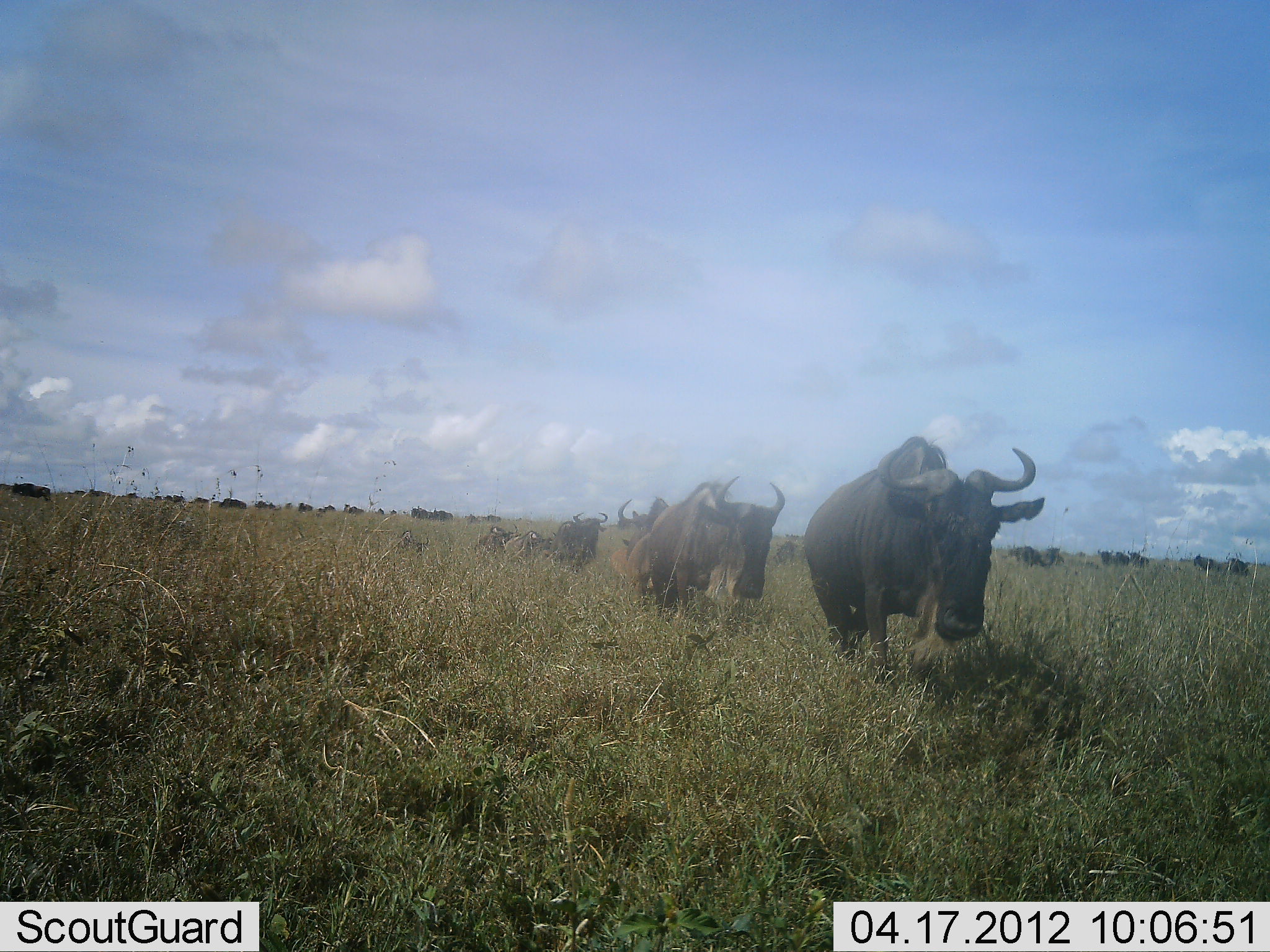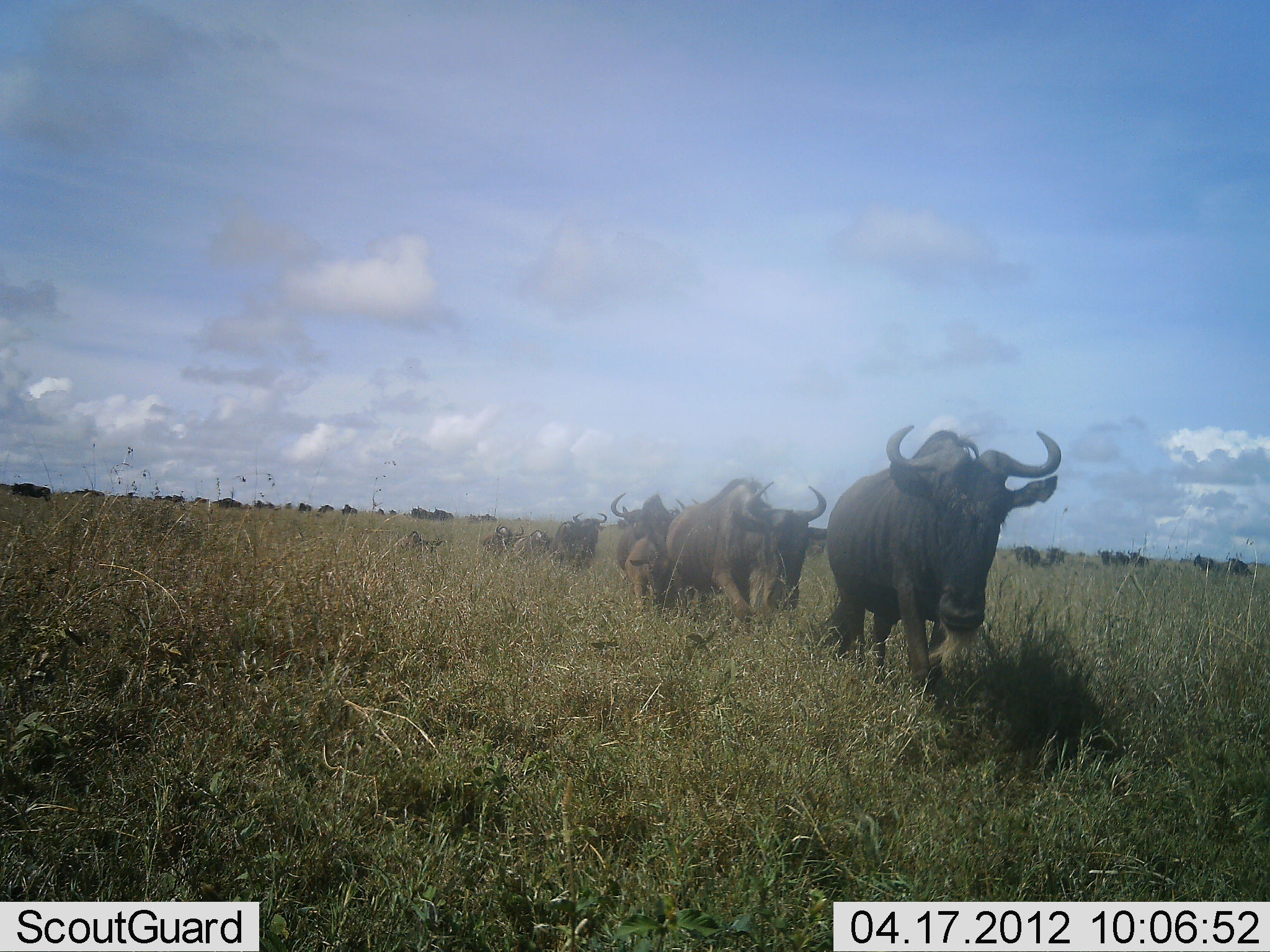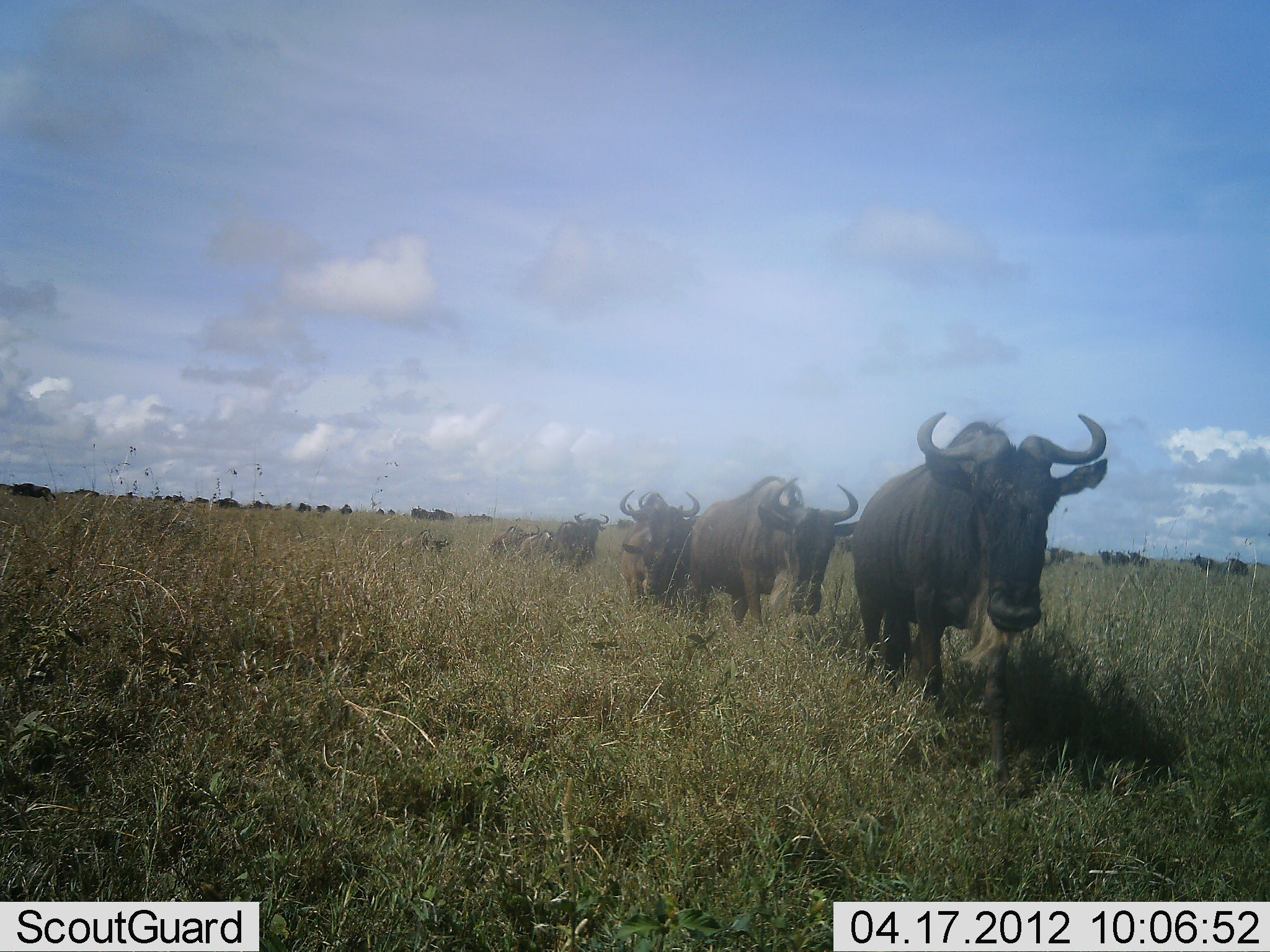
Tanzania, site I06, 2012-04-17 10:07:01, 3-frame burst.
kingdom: Animalia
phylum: Chordata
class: Mammalia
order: Artiodactyla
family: Bovidae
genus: Connochaetes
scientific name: Connochaetes taurinus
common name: blue wildebeest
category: wildebeest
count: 11-50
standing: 35%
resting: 0%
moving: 100%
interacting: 5%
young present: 10%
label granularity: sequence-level